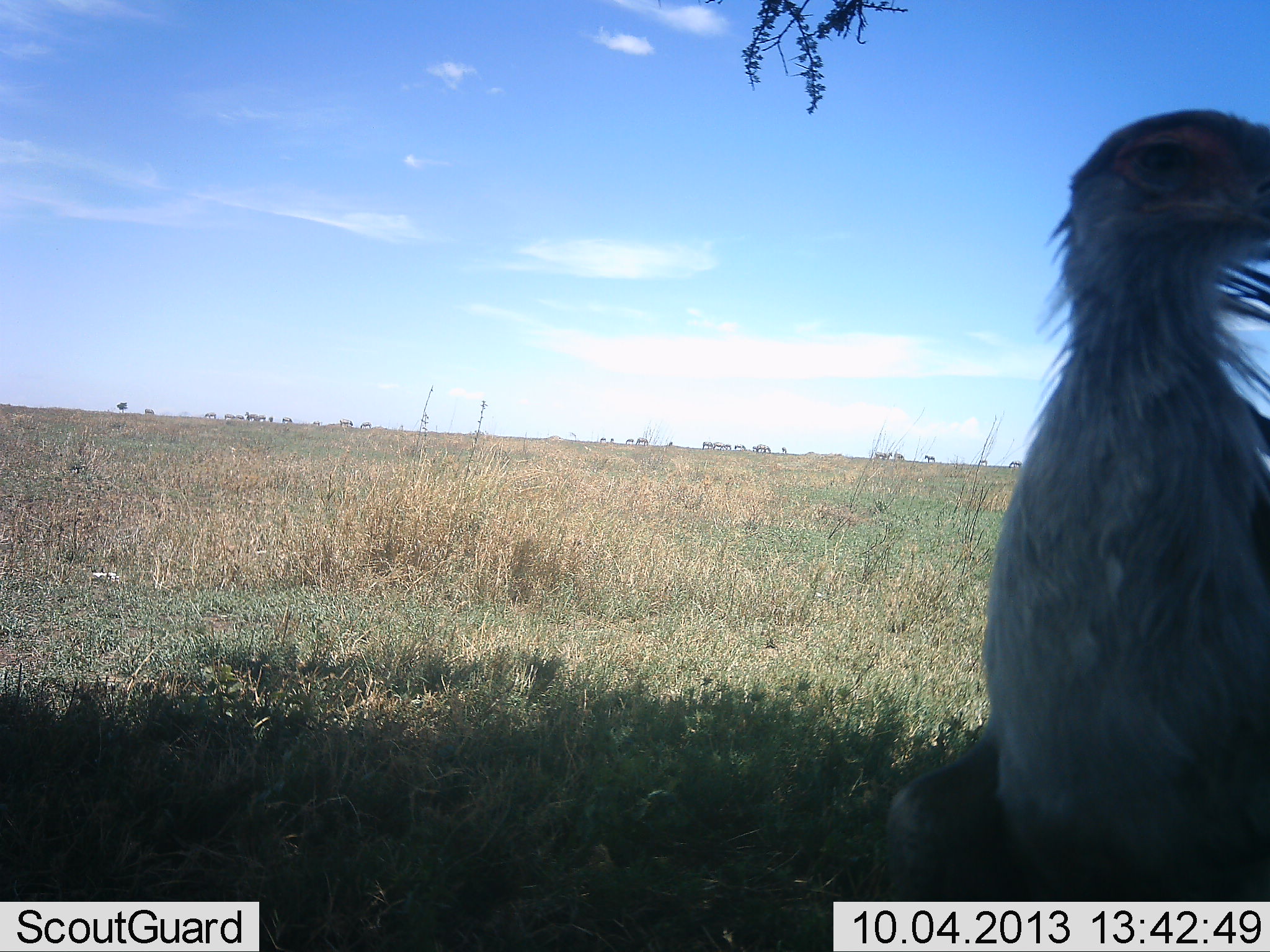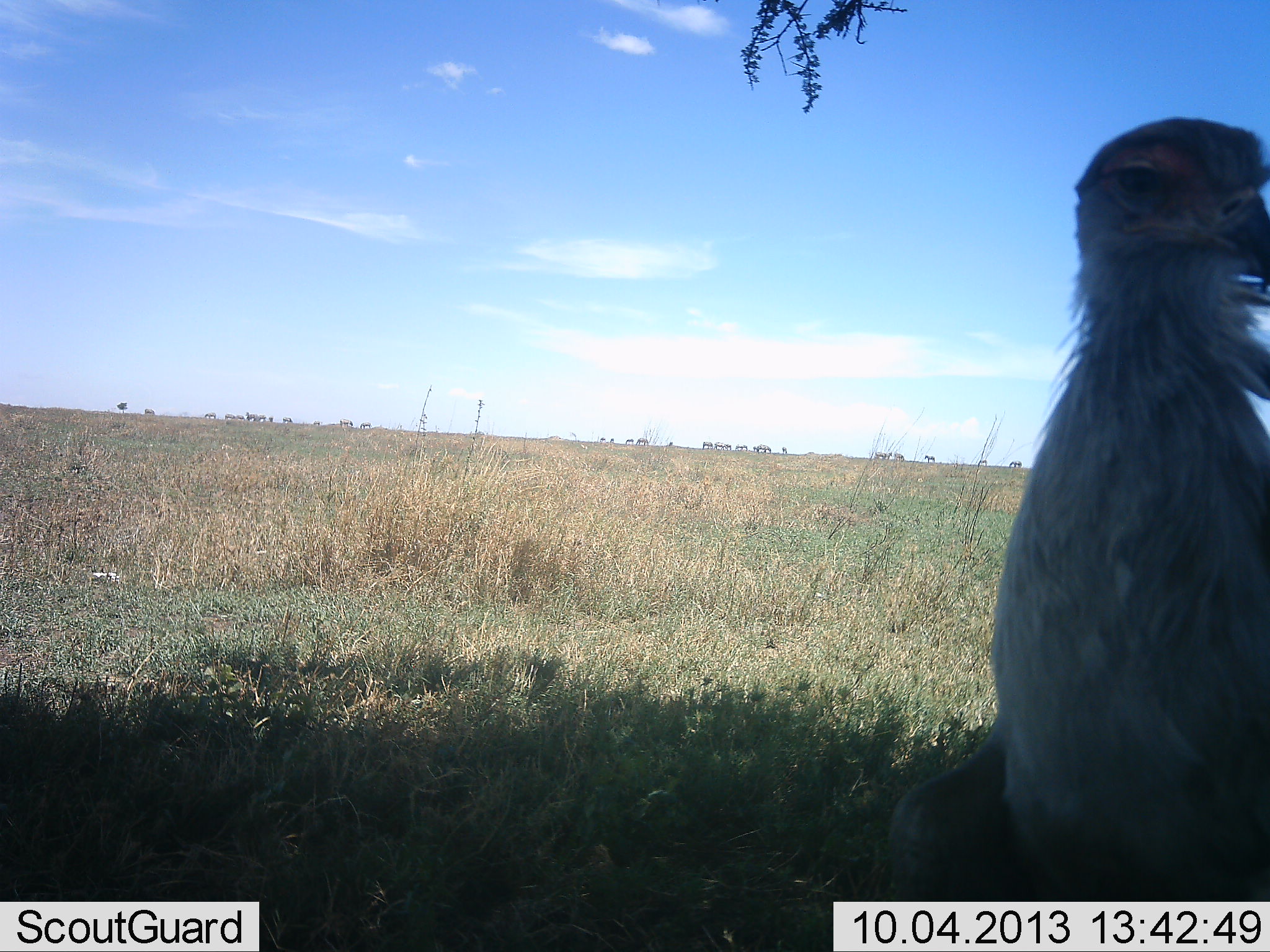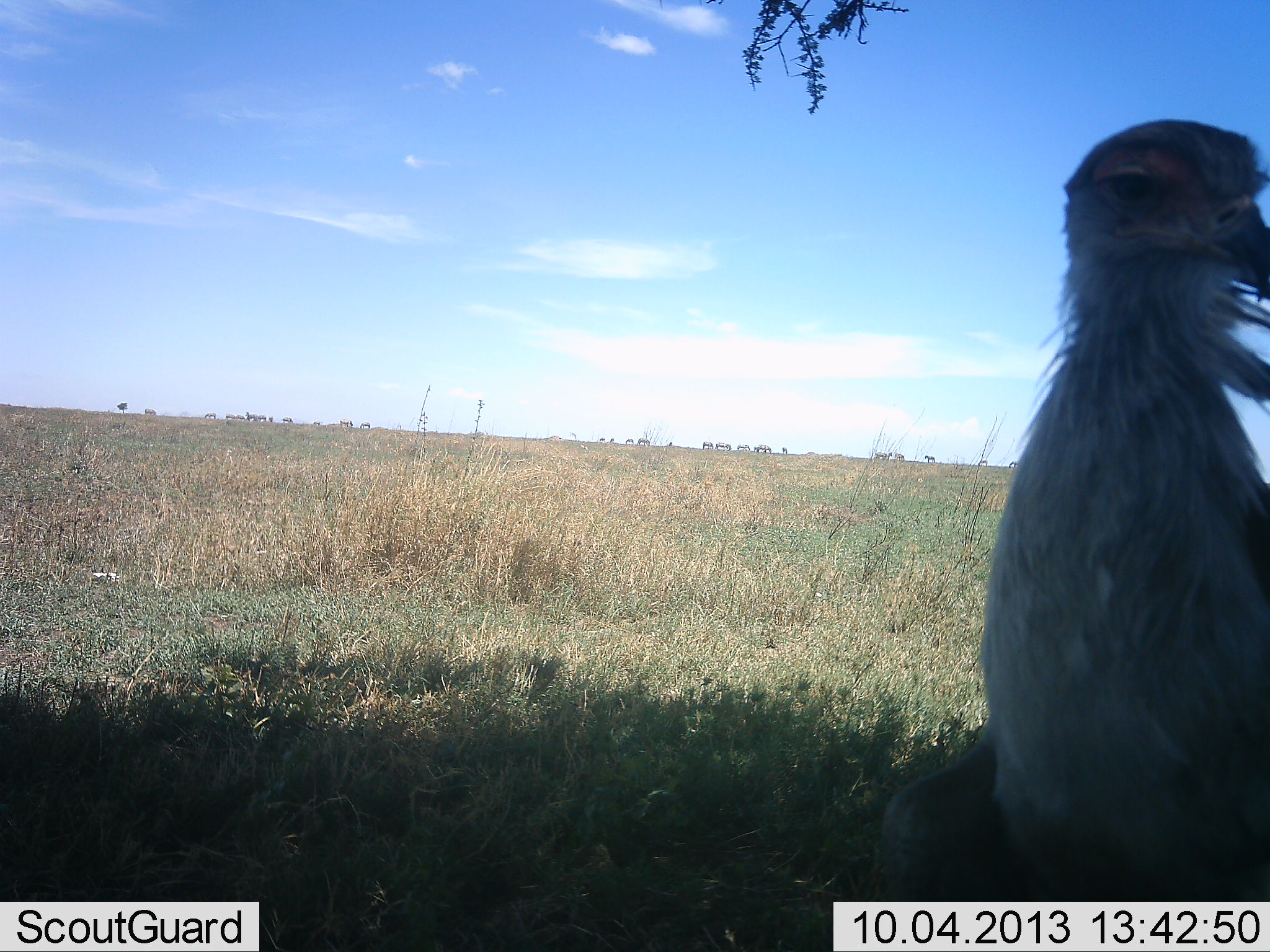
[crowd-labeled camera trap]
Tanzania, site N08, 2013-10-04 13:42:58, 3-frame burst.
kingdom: Animalia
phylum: Chordata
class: Aves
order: Accipitriformes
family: Sagittariidae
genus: Sagittarius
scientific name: Sagittarius serpentarius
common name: secretary bird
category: secretarybird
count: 1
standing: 100%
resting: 0%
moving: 0%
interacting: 0%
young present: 0%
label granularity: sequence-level